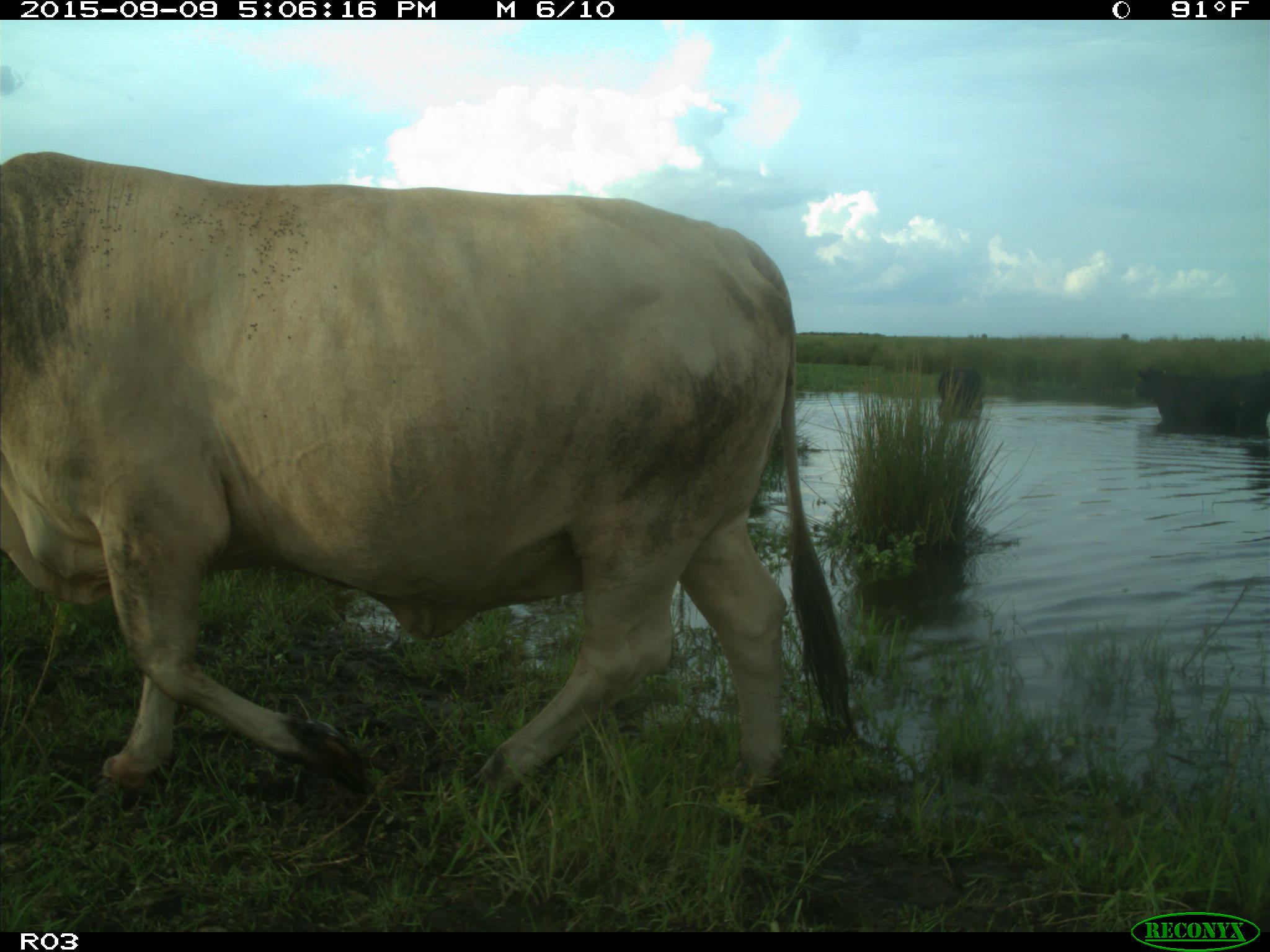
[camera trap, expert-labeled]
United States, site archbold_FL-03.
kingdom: Animalia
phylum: Chordata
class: Mammalia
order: Artiodactyla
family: Bovidae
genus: Bos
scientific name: Bos taurus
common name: domestic cow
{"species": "Bos taurus (domestic cow)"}